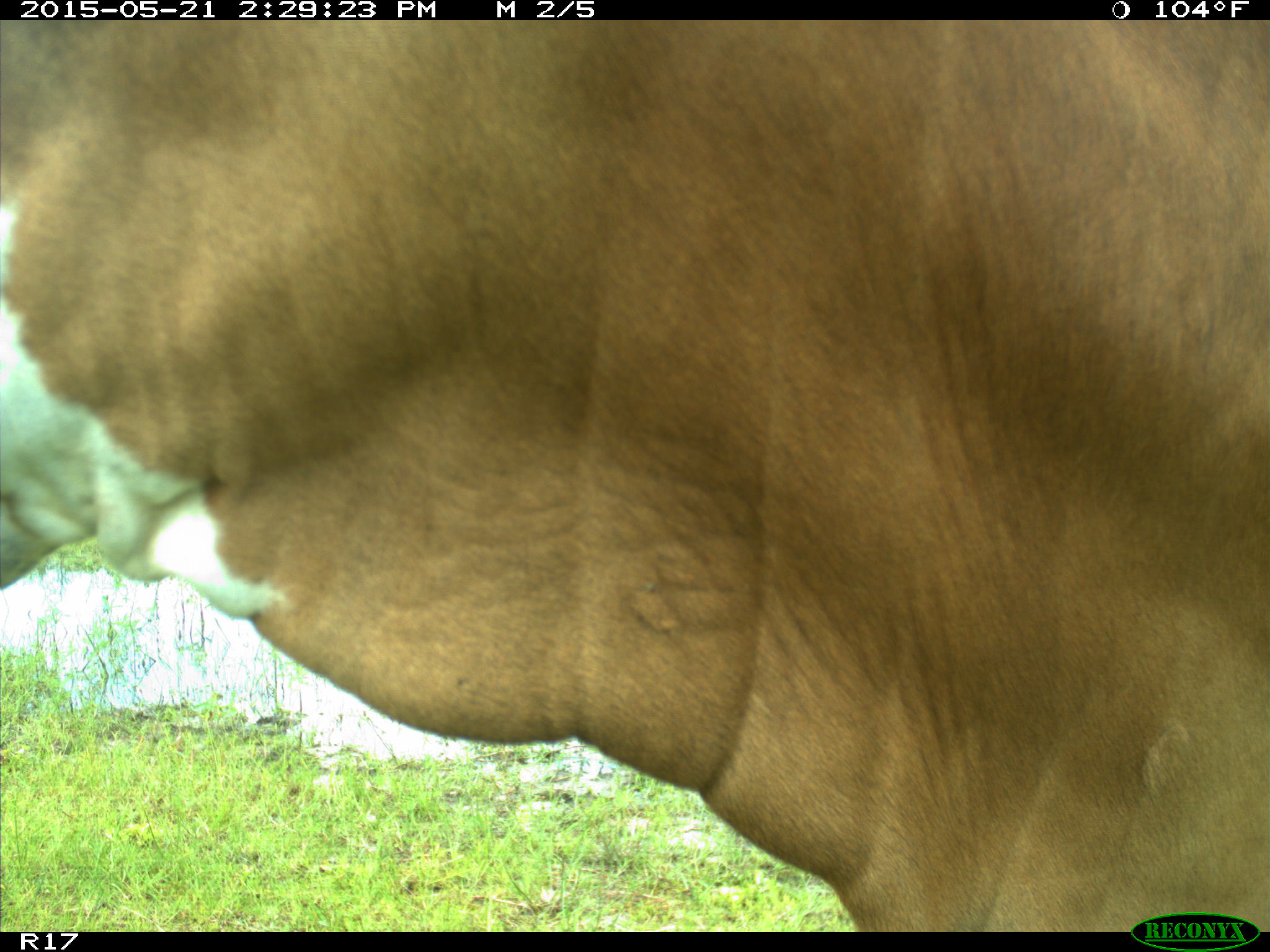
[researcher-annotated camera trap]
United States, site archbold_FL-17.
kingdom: Animalia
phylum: Chordata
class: Mammalia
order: Artiodactyla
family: Bovidae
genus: Bos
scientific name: Bos taurus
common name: domestic cow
Bos taurus (domestic cow).